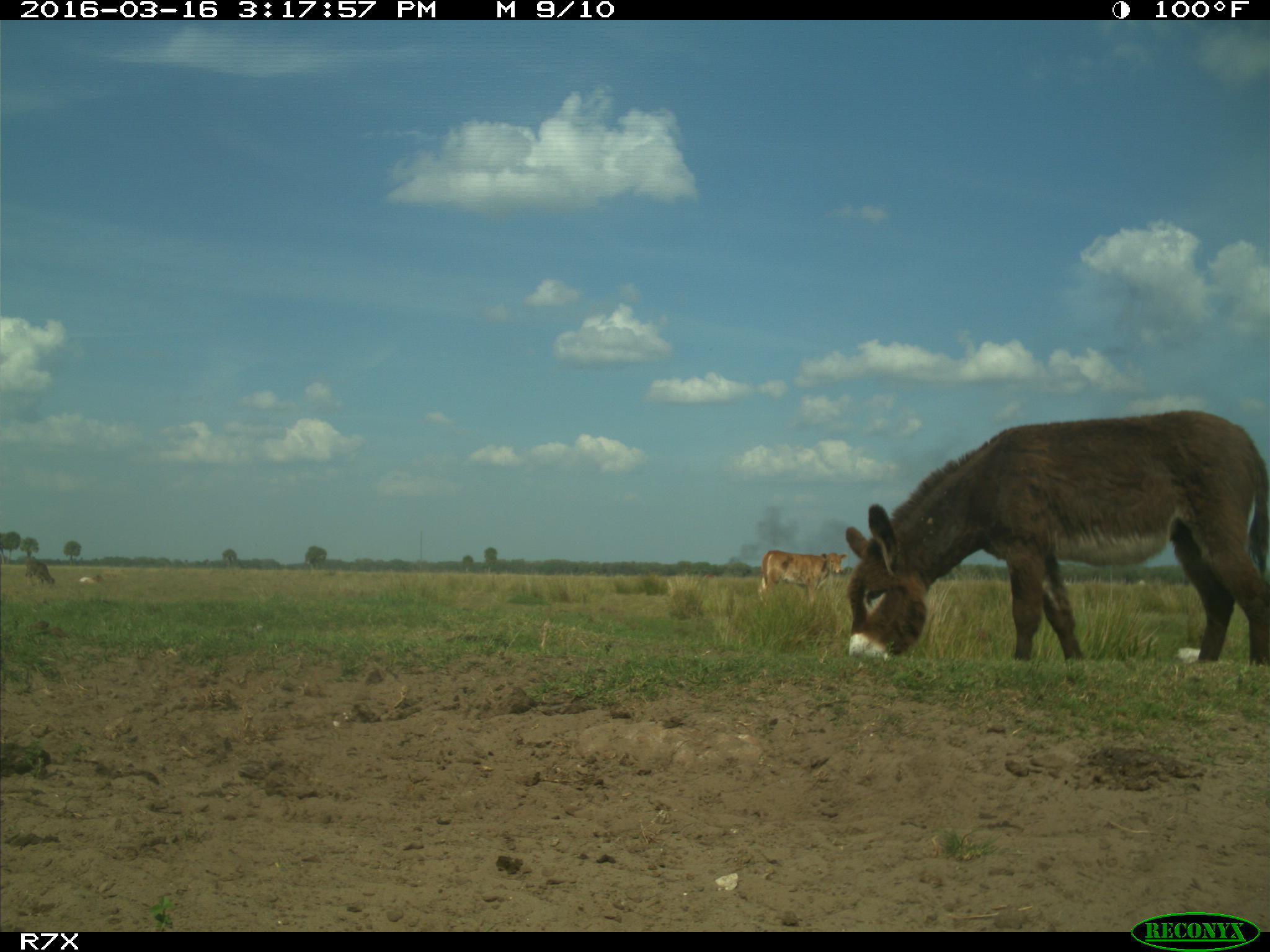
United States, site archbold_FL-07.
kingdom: Animalia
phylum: Chordata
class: Mammalia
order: Artiodactyla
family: Bovidae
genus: Bos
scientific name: Bos taurus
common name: domestic cow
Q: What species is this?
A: Bos taurus (domestic cow).